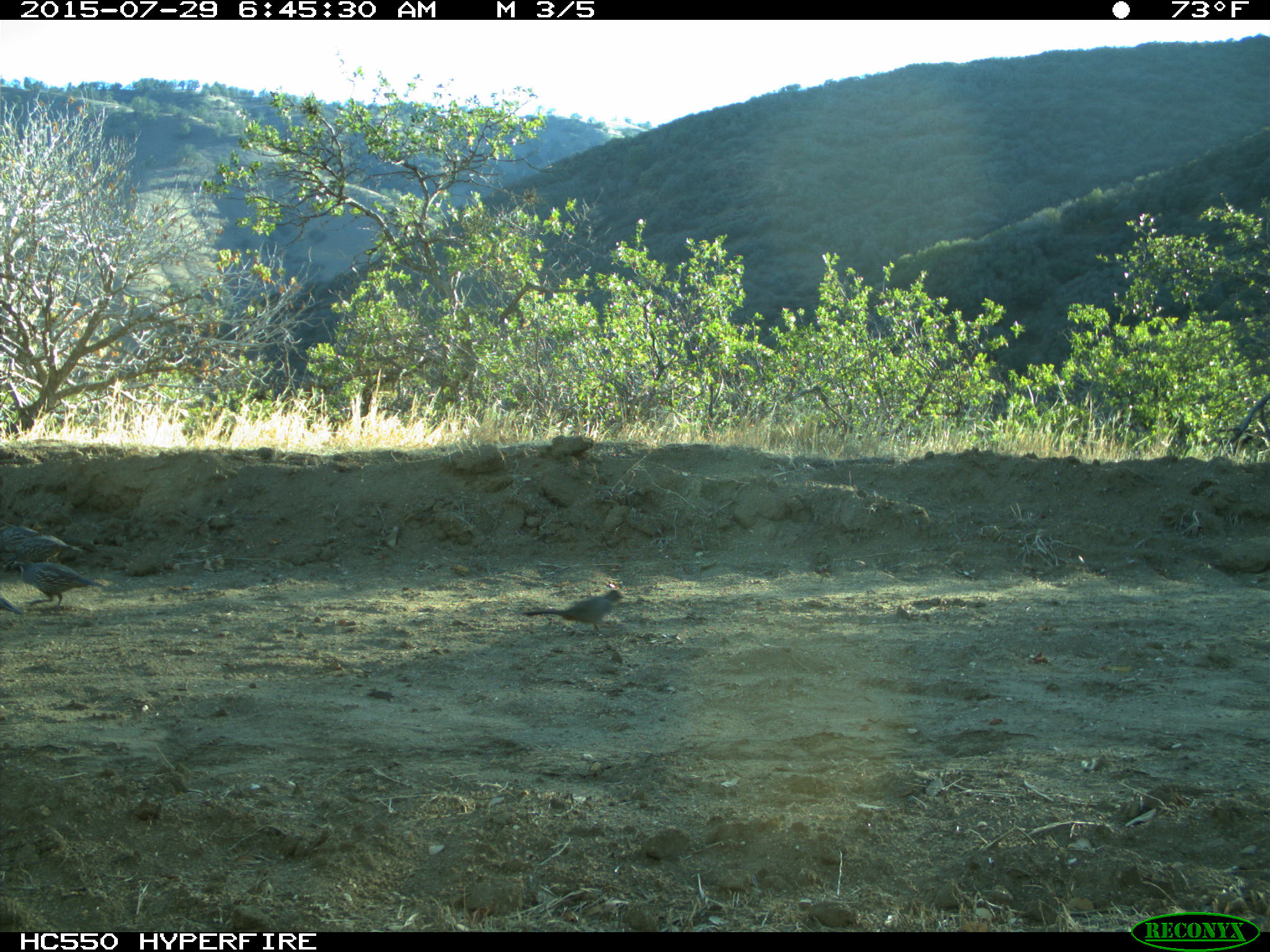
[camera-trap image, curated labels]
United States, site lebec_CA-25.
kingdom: Animalia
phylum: Chordata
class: Aves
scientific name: Aves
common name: birds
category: unidentified bird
Unidentified bird (birds) (Aves).